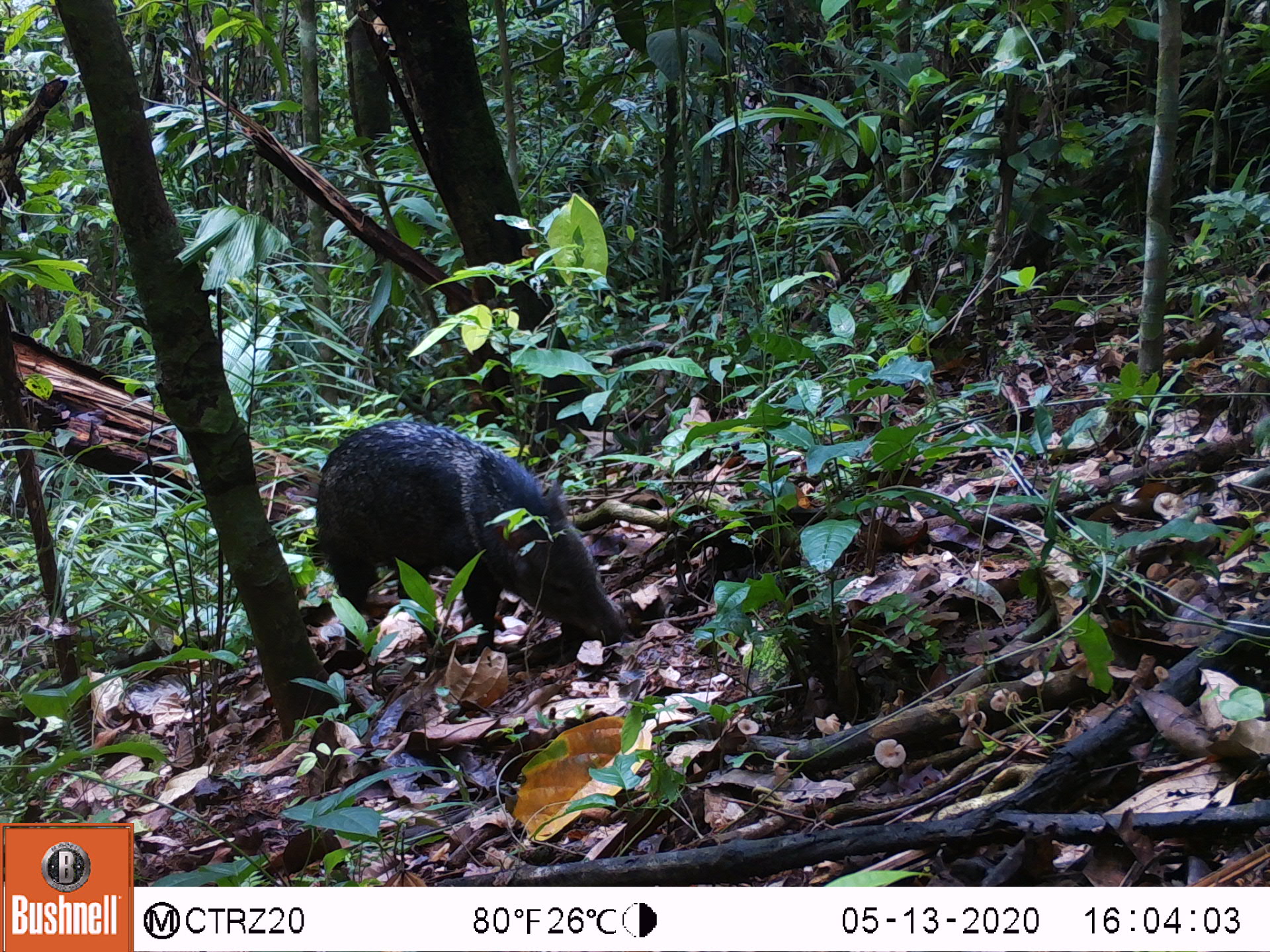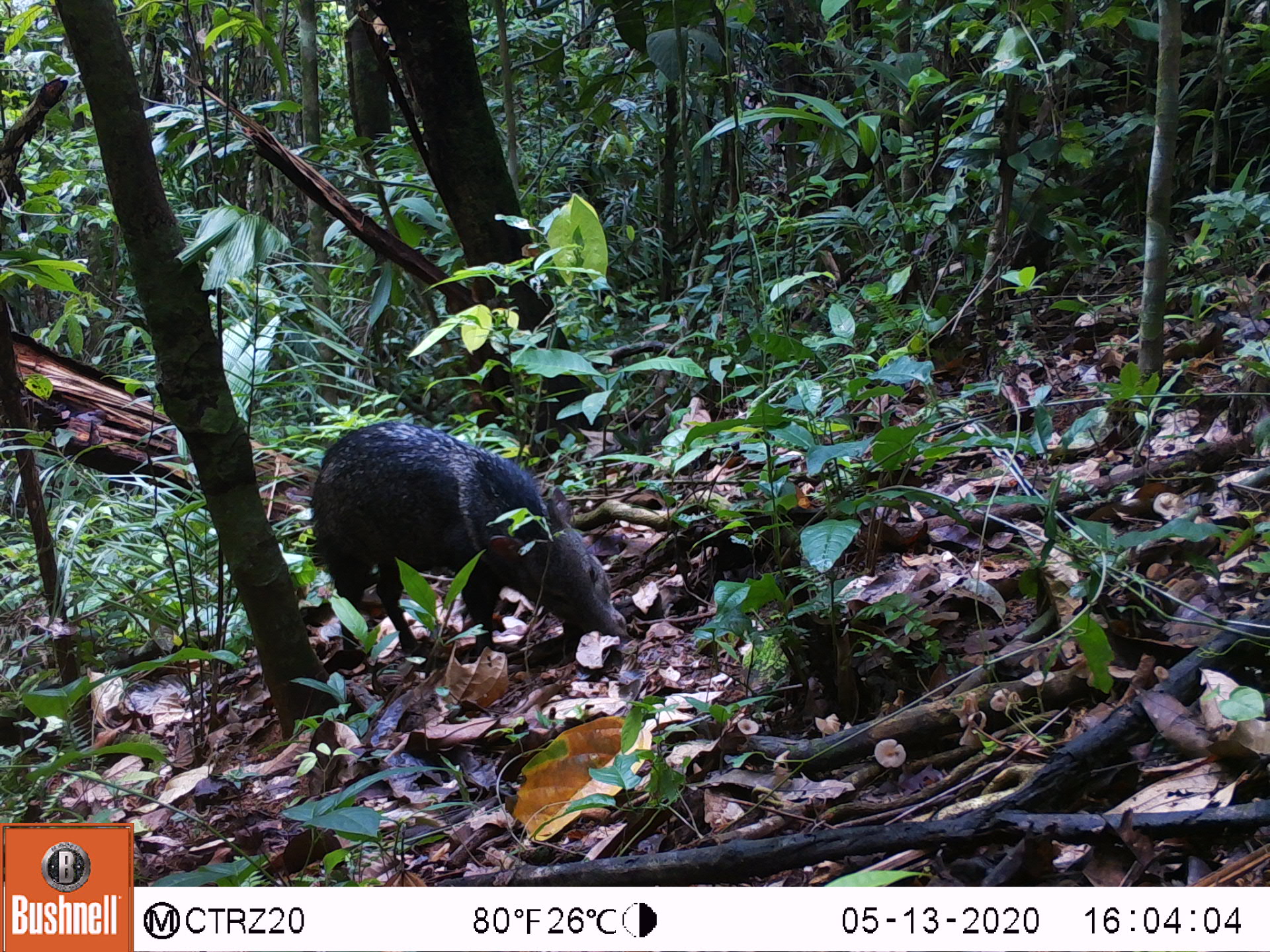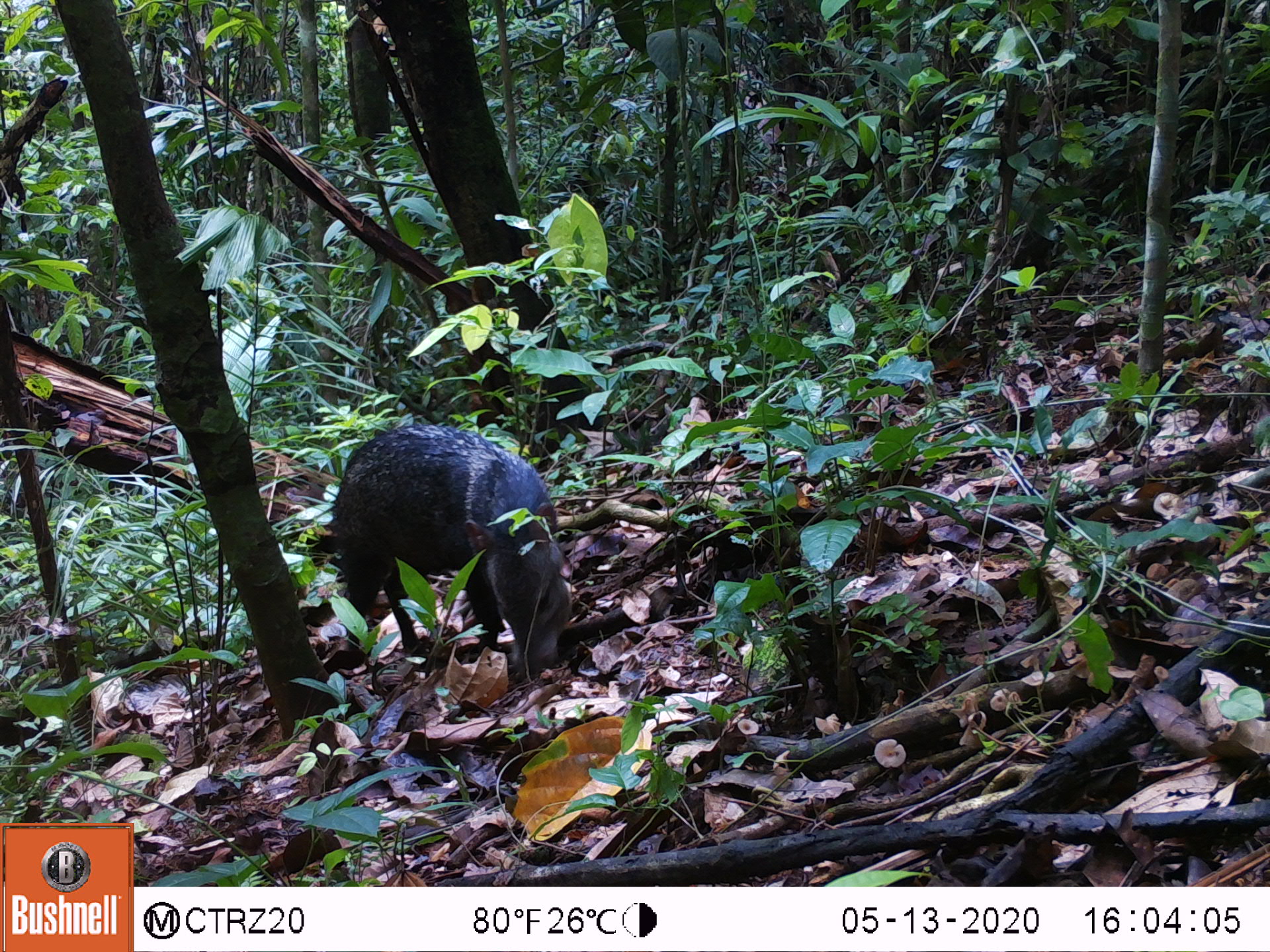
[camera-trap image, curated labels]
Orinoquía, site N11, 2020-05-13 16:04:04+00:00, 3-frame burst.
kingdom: Animalia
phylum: Chordata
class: Mammalia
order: Artiodactyla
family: Tayassuidae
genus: Pecari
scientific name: Pecari tajacu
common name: collared peccary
Collared peccary (Pecari tajacu).